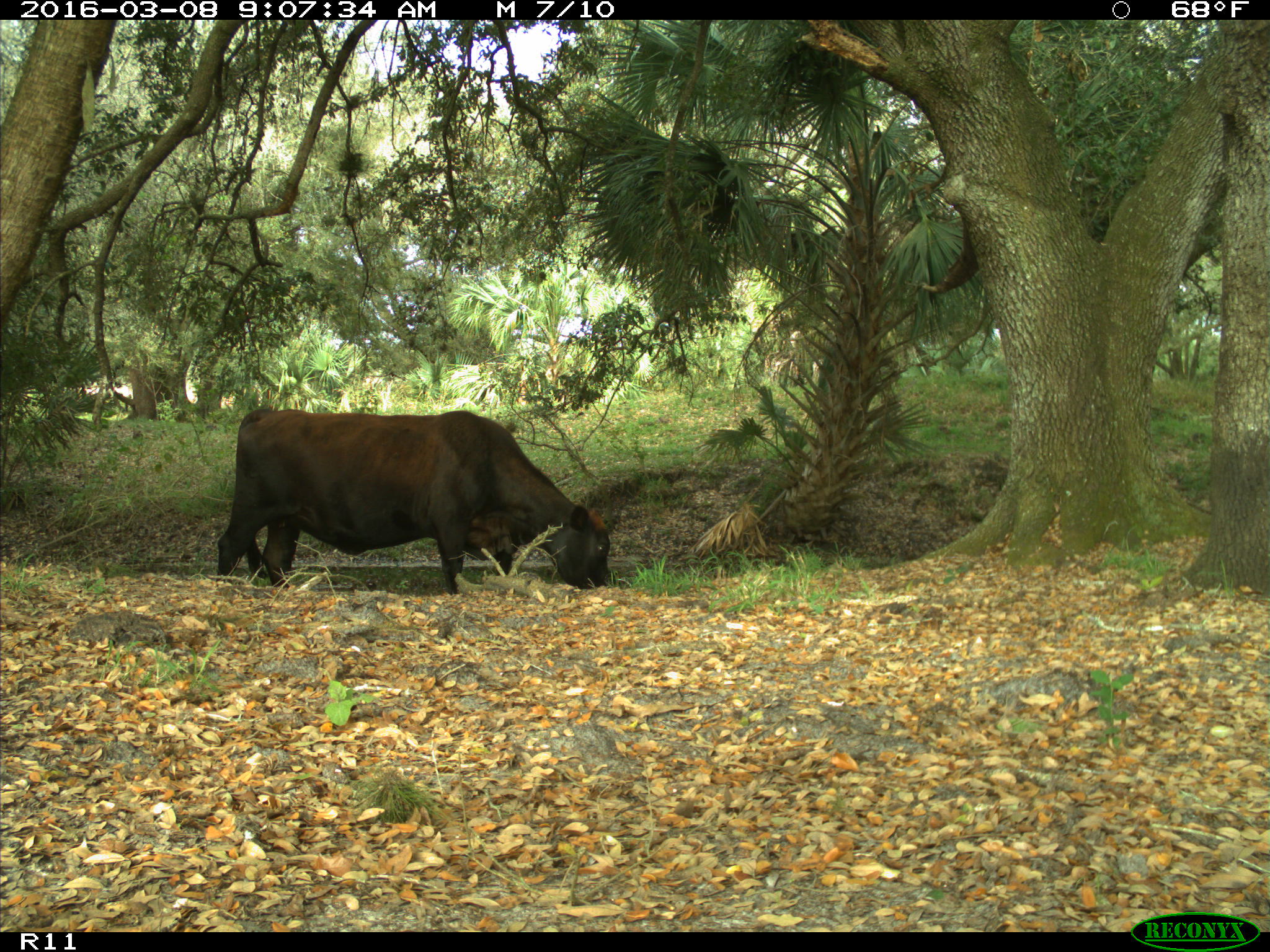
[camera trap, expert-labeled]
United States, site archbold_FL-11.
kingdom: Animalia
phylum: Chordata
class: Mammalia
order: Artiodactyla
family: Bovidae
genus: Bos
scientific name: Bos taurus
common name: domestic cow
Bos taurus (domestic cow).